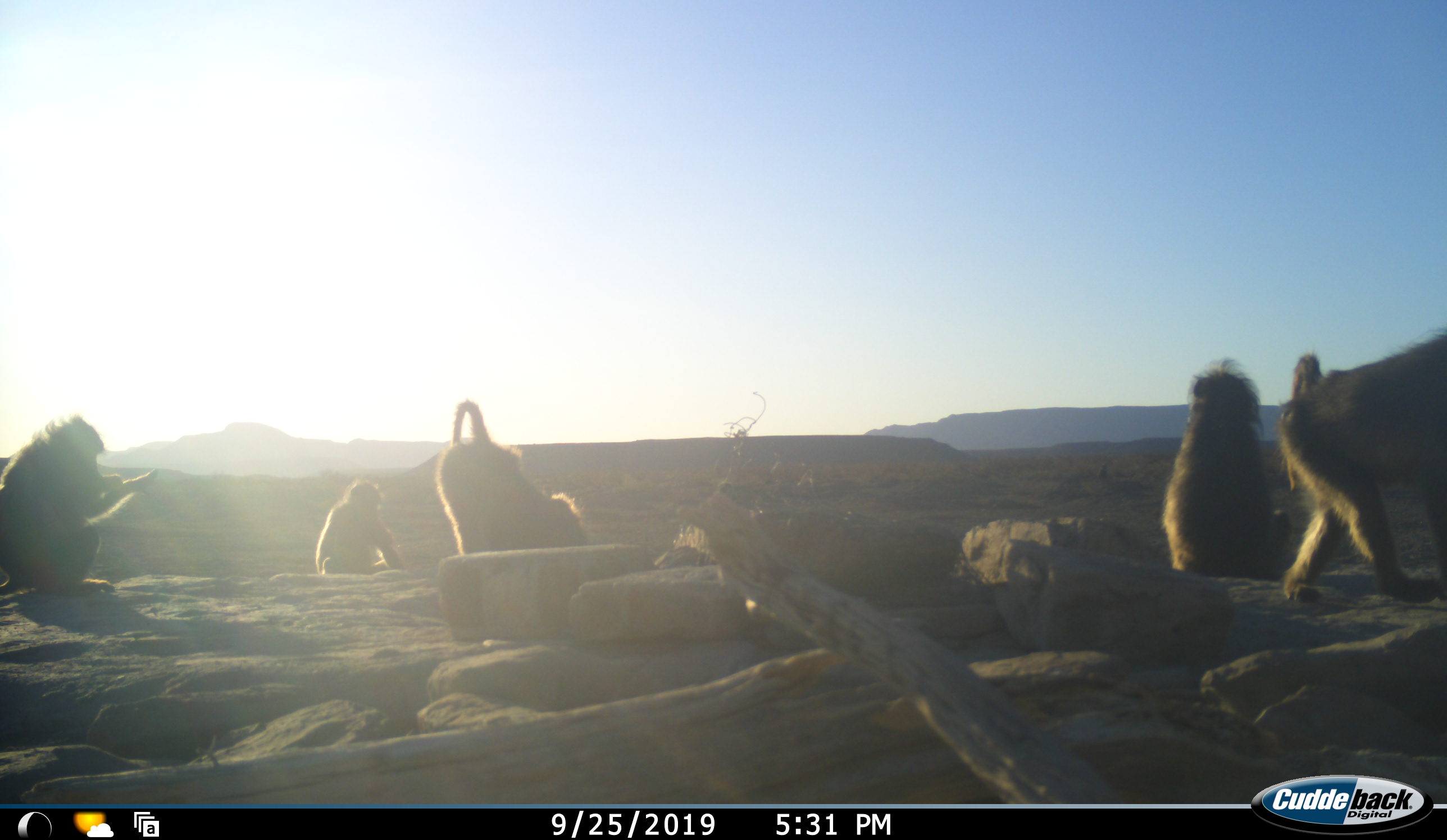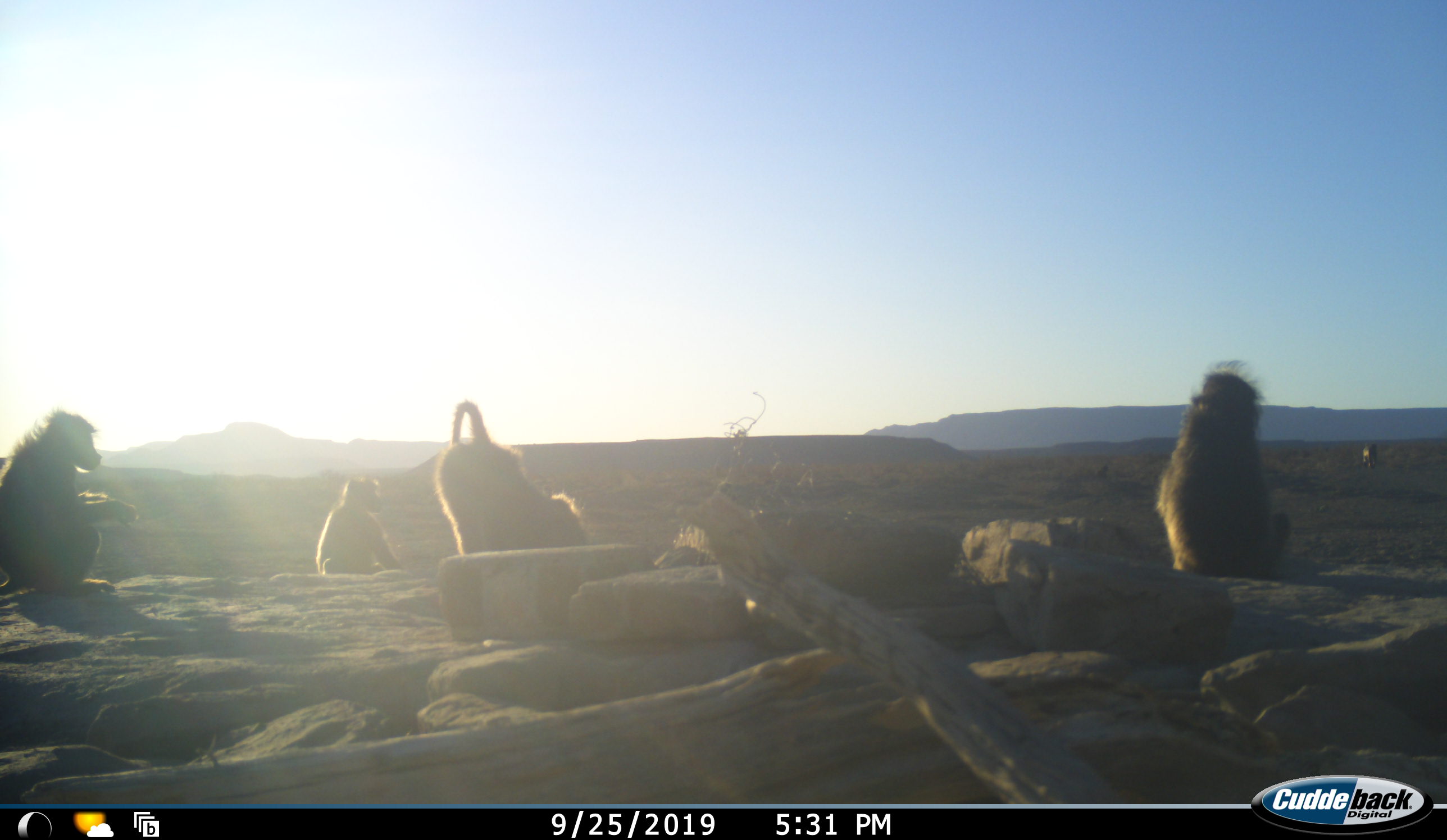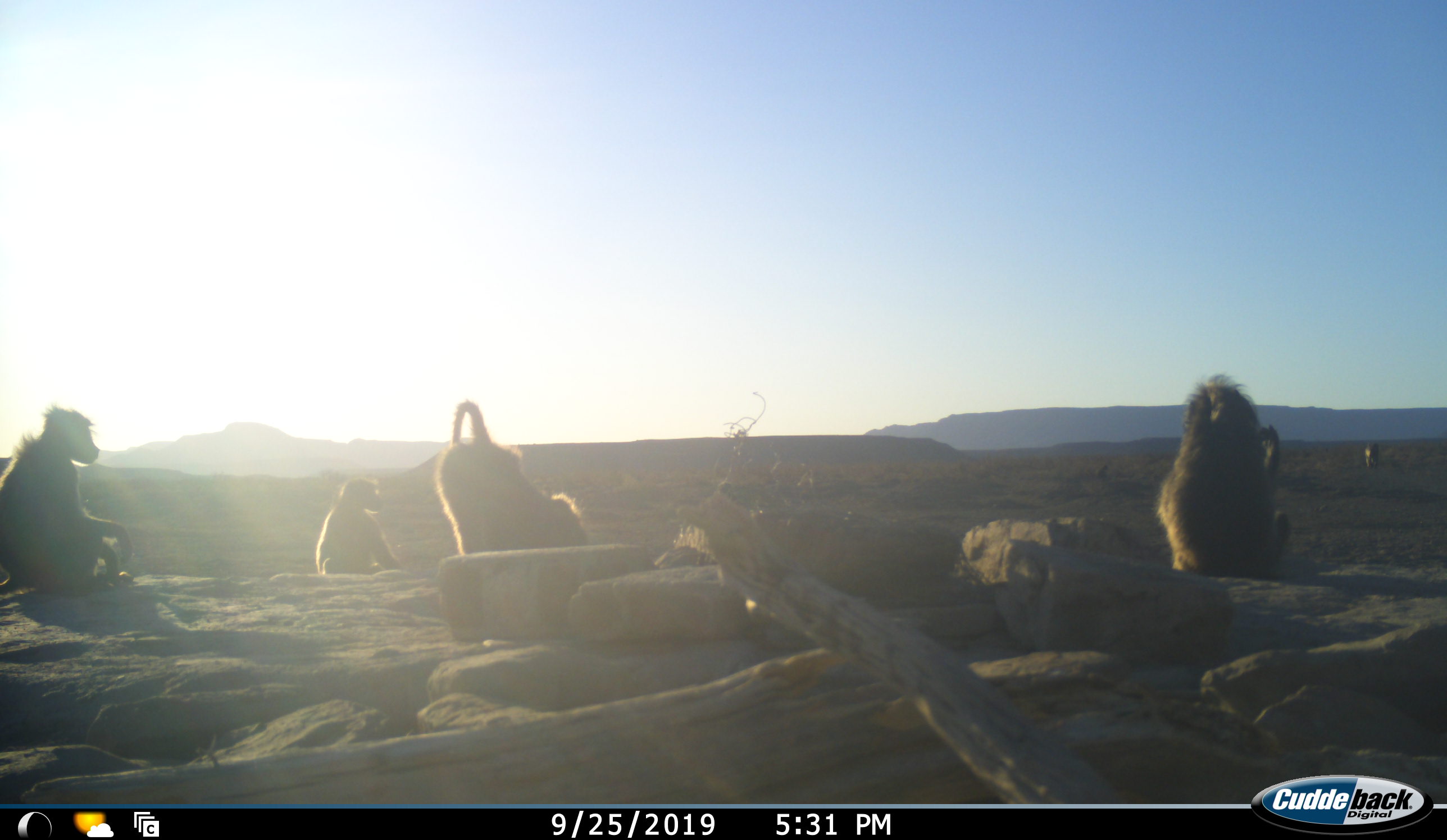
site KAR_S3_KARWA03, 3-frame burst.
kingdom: Animalia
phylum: Chordata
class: Mammalia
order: Primates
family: Cercopithecidae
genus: Papio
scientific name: Papio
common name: baboon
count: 5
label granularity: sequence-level